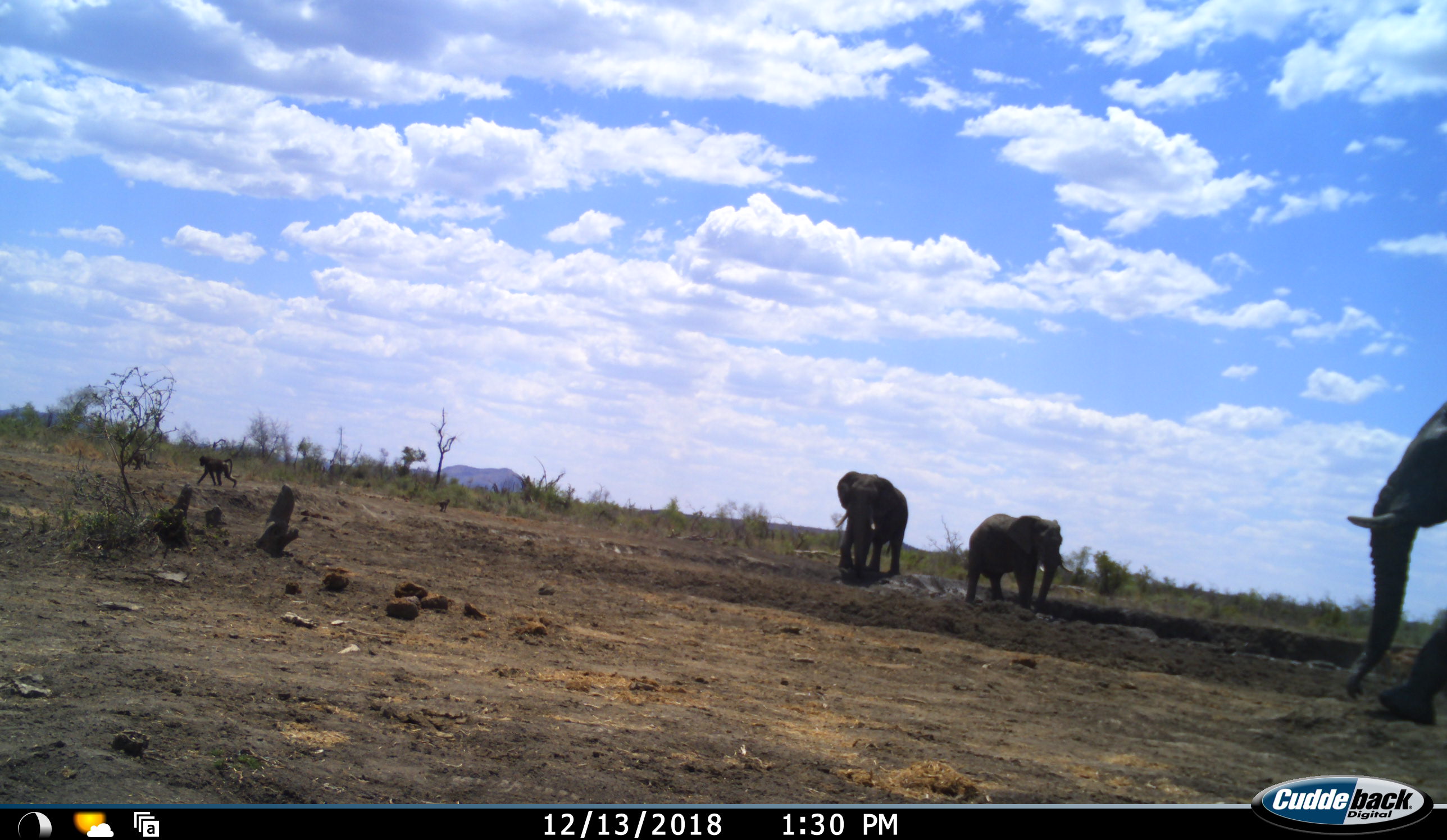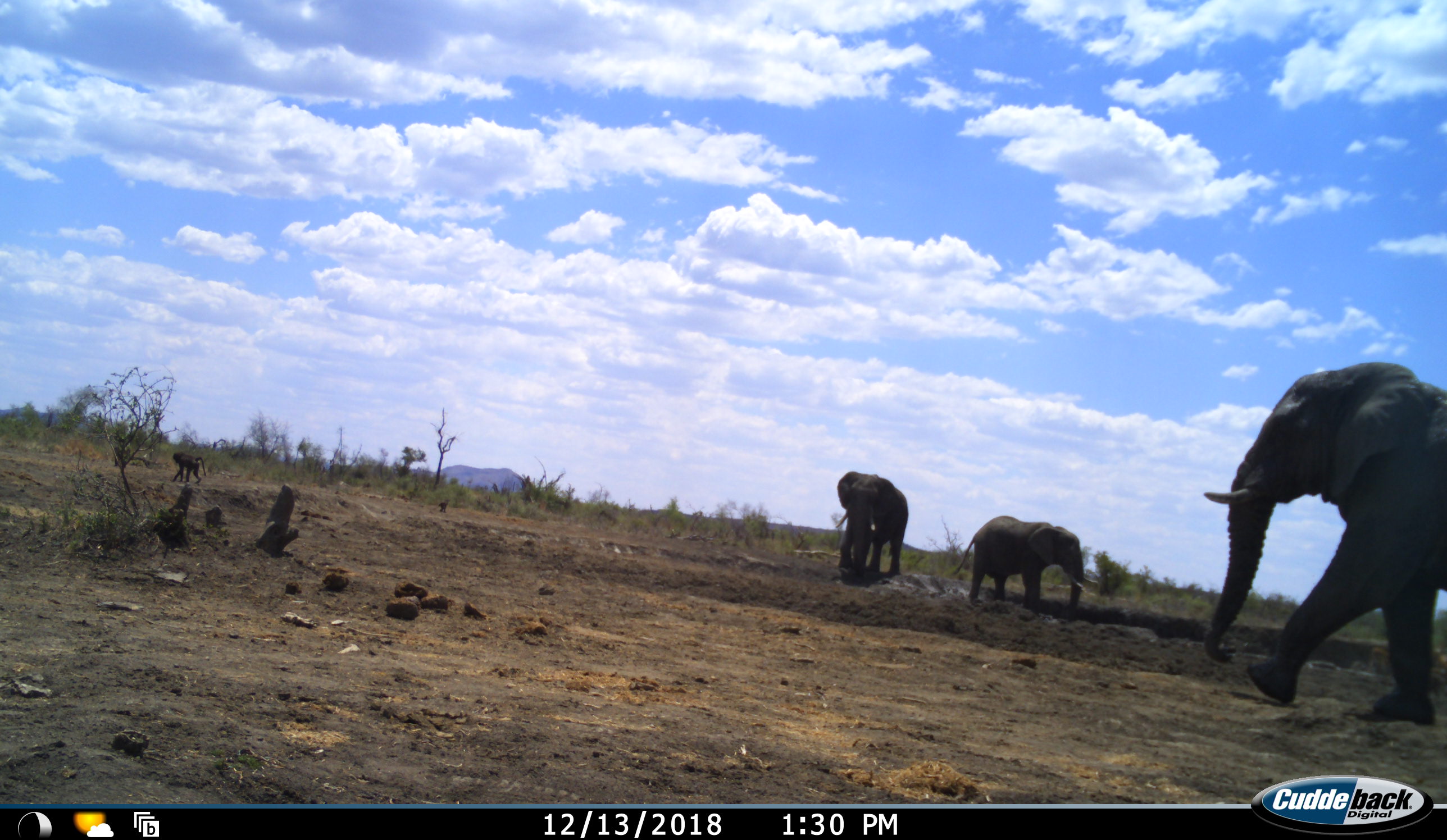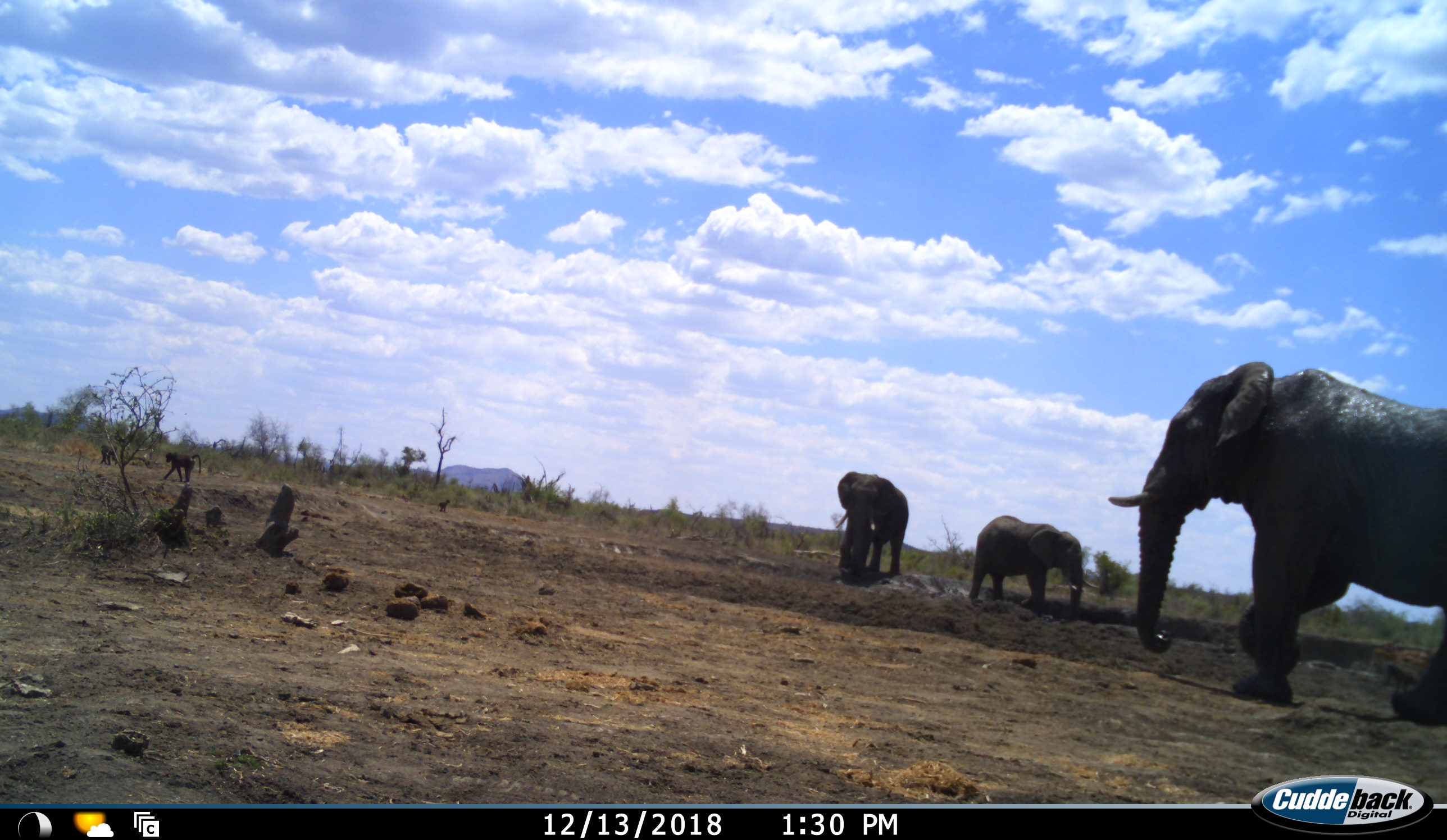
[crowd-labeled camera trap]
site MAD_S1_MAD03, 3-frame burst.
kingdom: Animalia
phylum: Chordata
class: Mammalia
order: Primates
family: Cercopithecidae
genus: Papio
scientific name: Papio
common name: baboon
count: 2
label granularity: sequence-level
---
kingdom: Animalia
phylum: Chordata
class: Mammalia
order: Proboscidea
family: Elephantidae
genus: Loxodonta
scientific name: Loxodonta africana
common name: african bush elephant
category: elephant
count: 3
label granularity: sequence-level